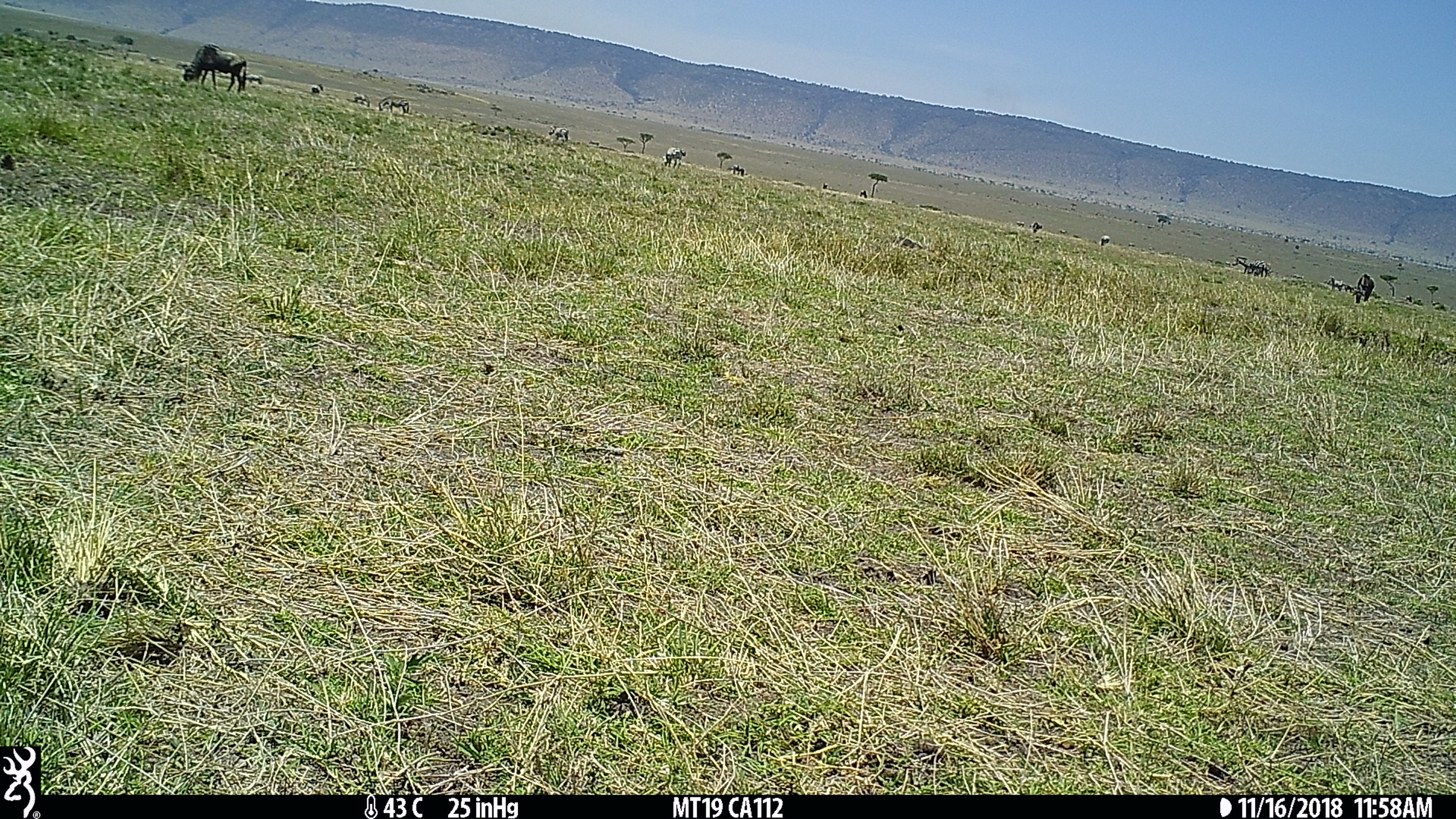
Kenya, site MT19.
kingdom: Animalia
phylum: Chordata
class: Mammalia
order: Artiodactyla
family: Bovidae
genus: Connochaetes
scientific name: Connochaetes taurinus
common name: blue wildebeest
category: wildebeest